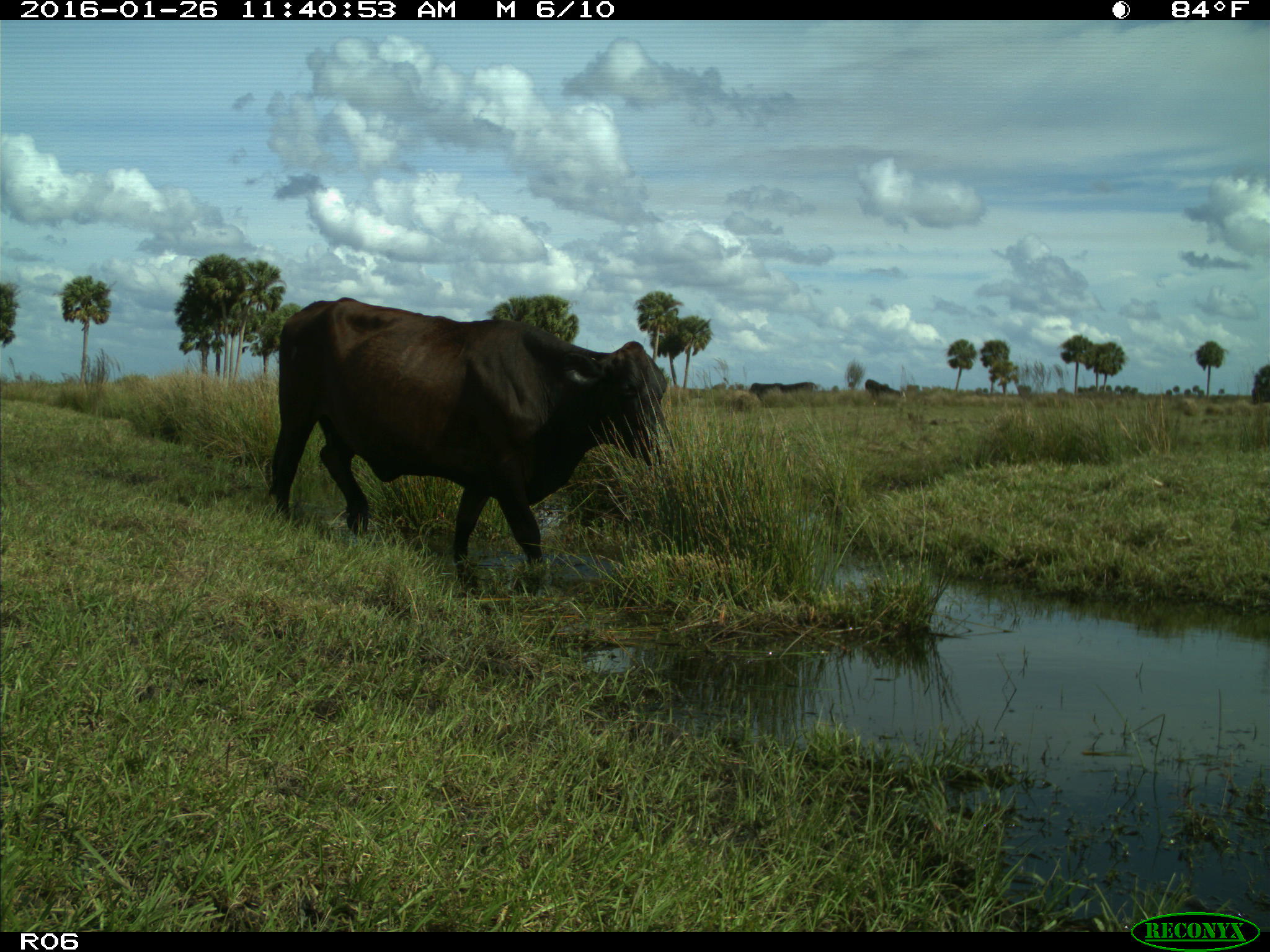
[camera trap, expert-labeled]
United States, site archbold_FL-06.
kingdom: Animalia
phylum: Chordata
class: Mammalia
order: Artiodactyla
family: Bovidae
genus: Bos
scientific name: Bos taurus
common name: domestic cow